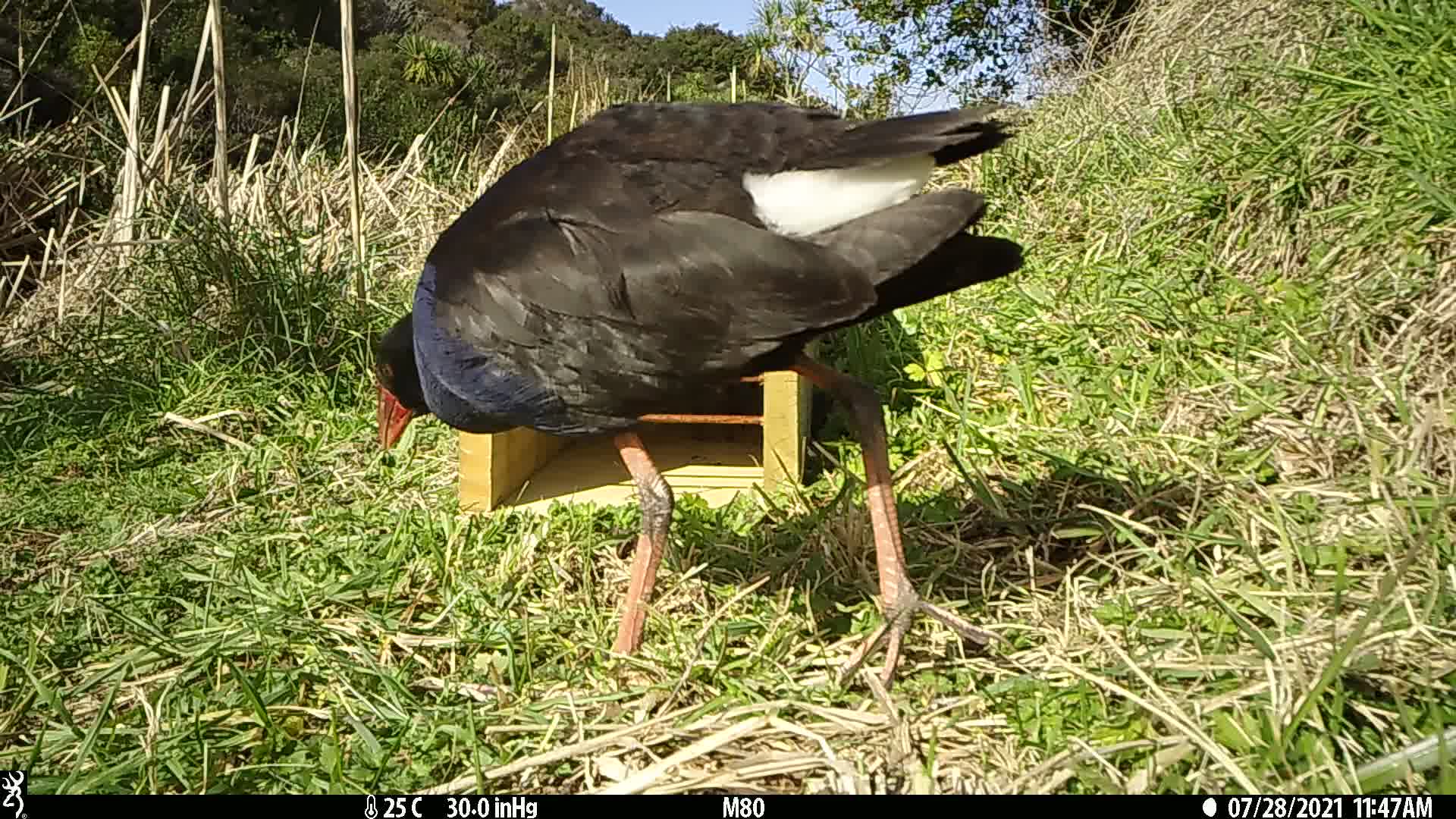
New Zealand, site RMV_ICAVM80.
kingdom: Animalia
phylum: Chordata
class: Aves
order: Gruiformes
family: Rallidae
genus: Porphyrio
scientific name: Porphyrio melanotus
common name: australasian swamphen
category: pukeko